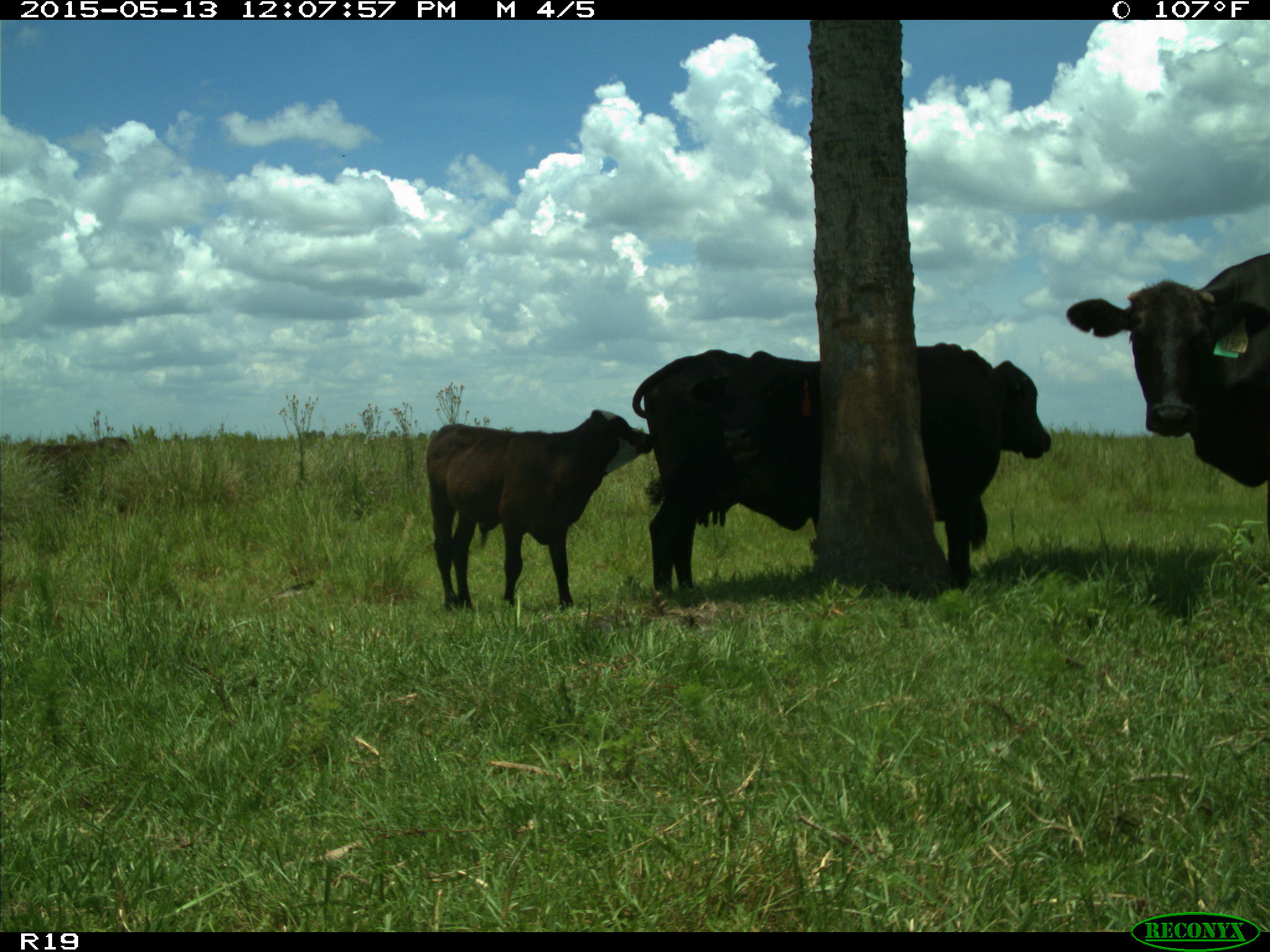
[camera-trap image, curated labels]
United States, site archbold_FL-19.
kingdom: Animalia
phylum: Chordata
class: Mammalia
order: Artiodactyla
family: Bovidae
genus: Bos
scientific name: Bos taurus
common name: domestic cow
Bos taurus (domestic cow).